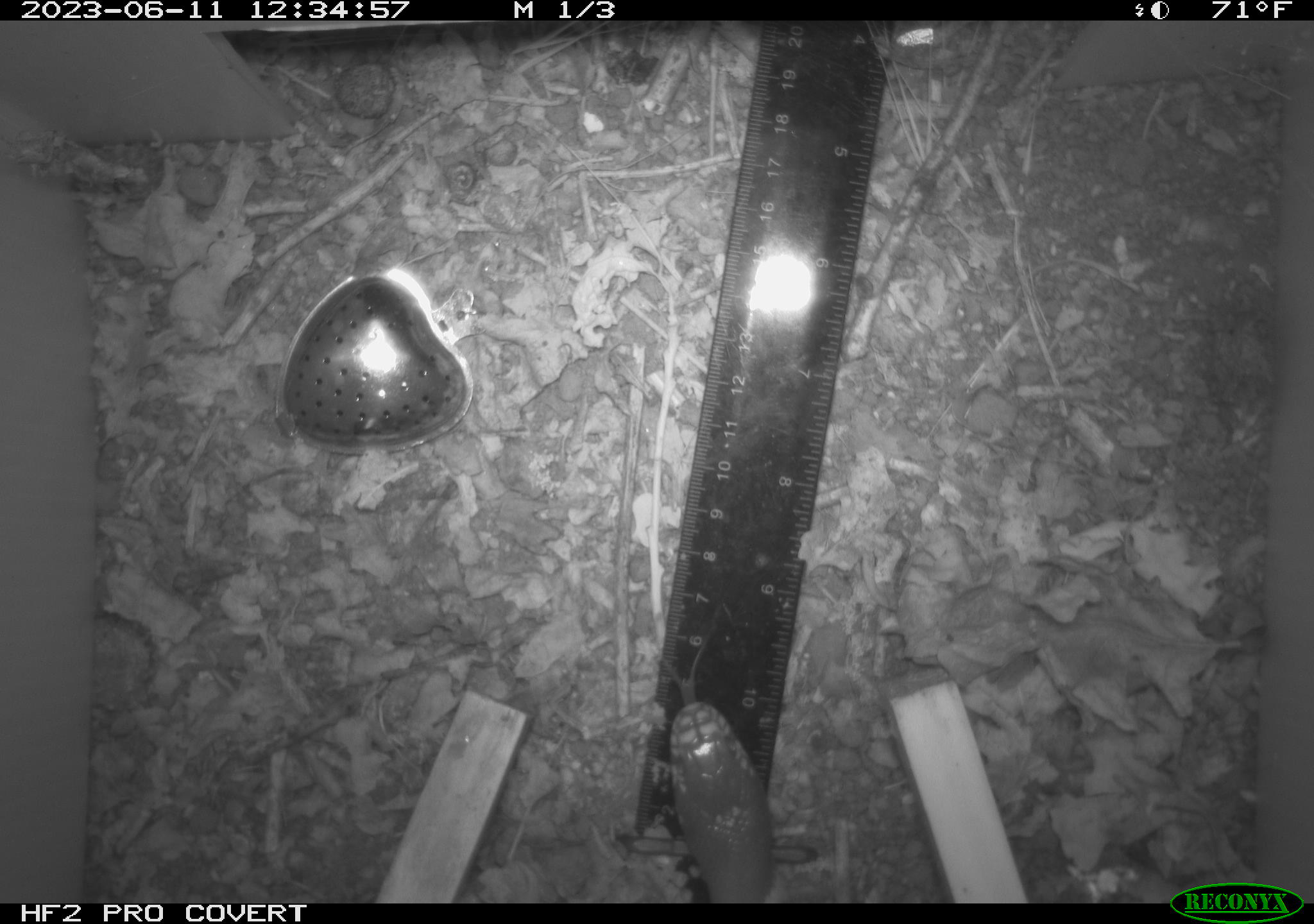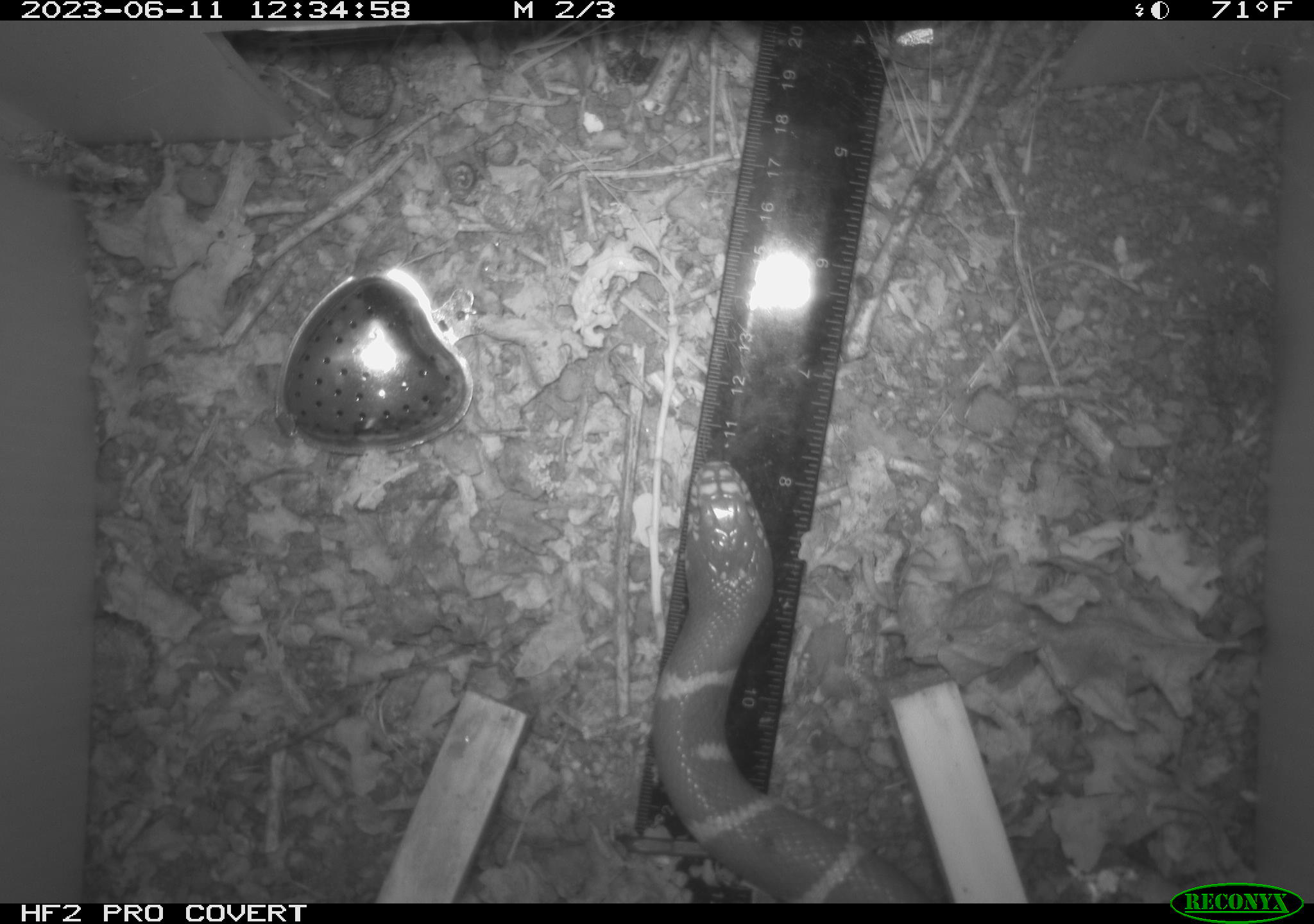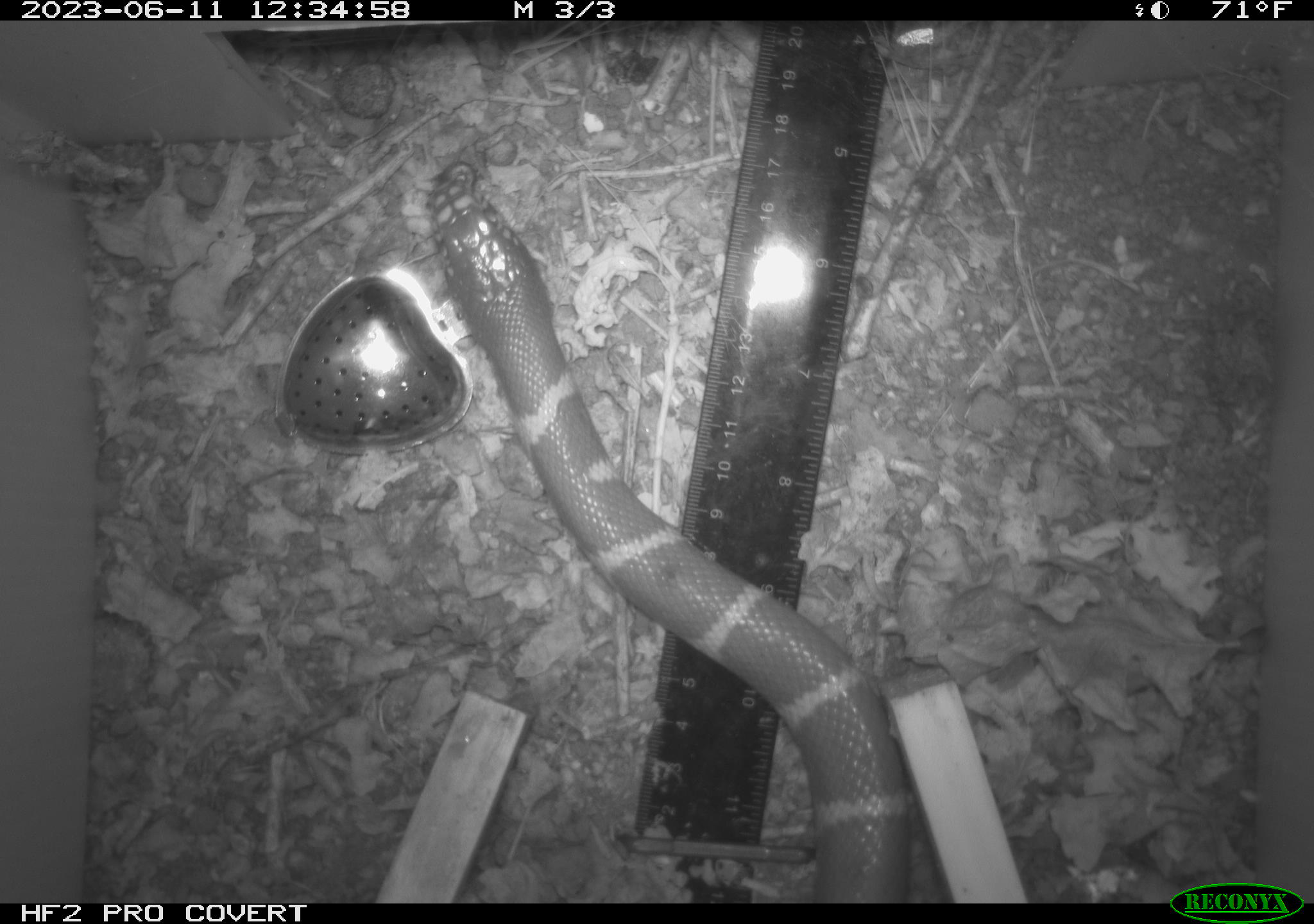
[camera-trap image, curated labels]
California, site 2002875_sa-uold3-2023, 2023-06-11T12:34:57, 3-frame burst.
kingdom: Animalia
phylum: Chordata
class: Reptilia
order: Squamata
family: Colubridae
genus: Lampropeltis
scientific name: Lampropeltis californiae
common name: california kingsnake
California kingsnake (Lampropeltis californiae).